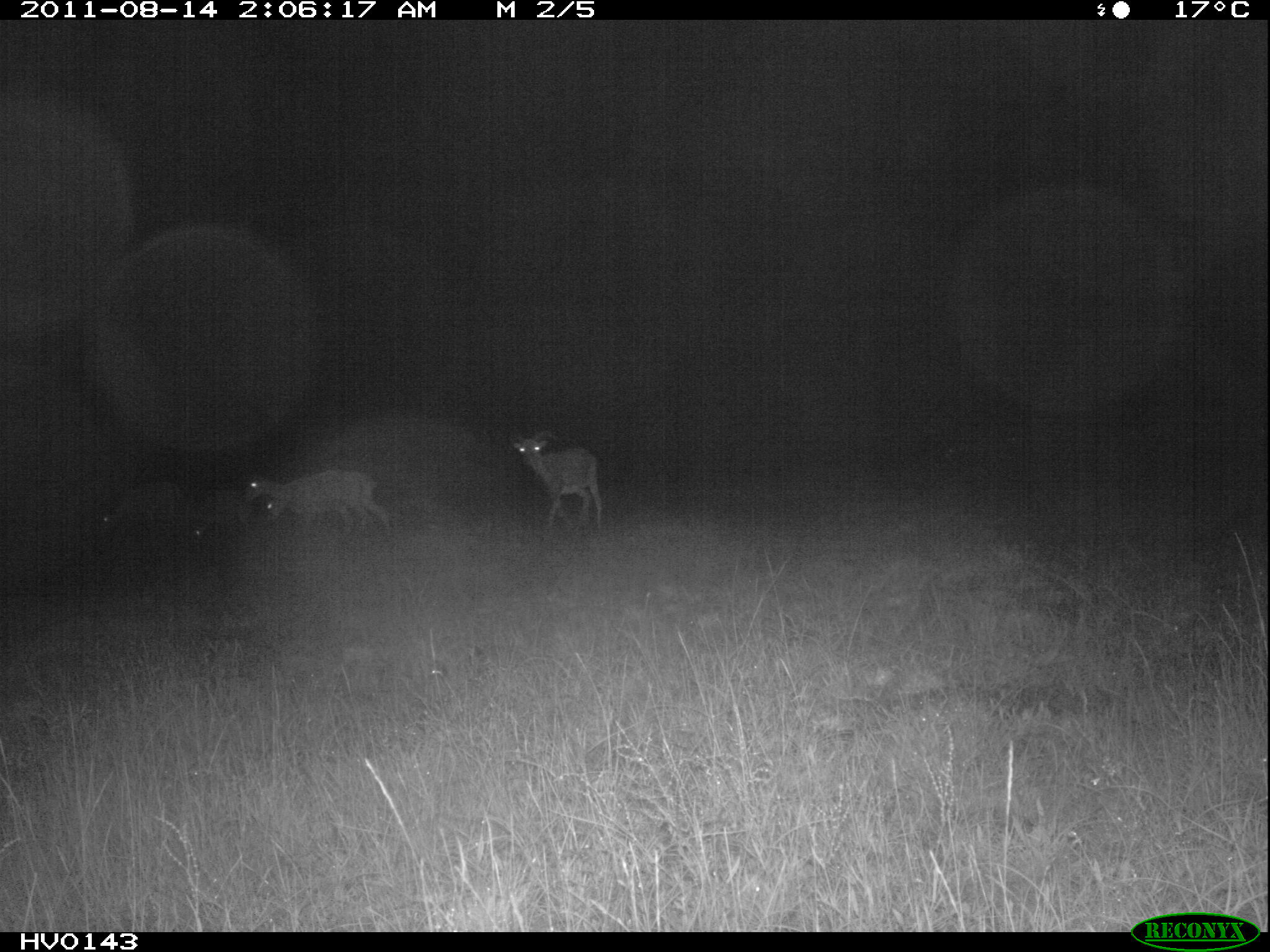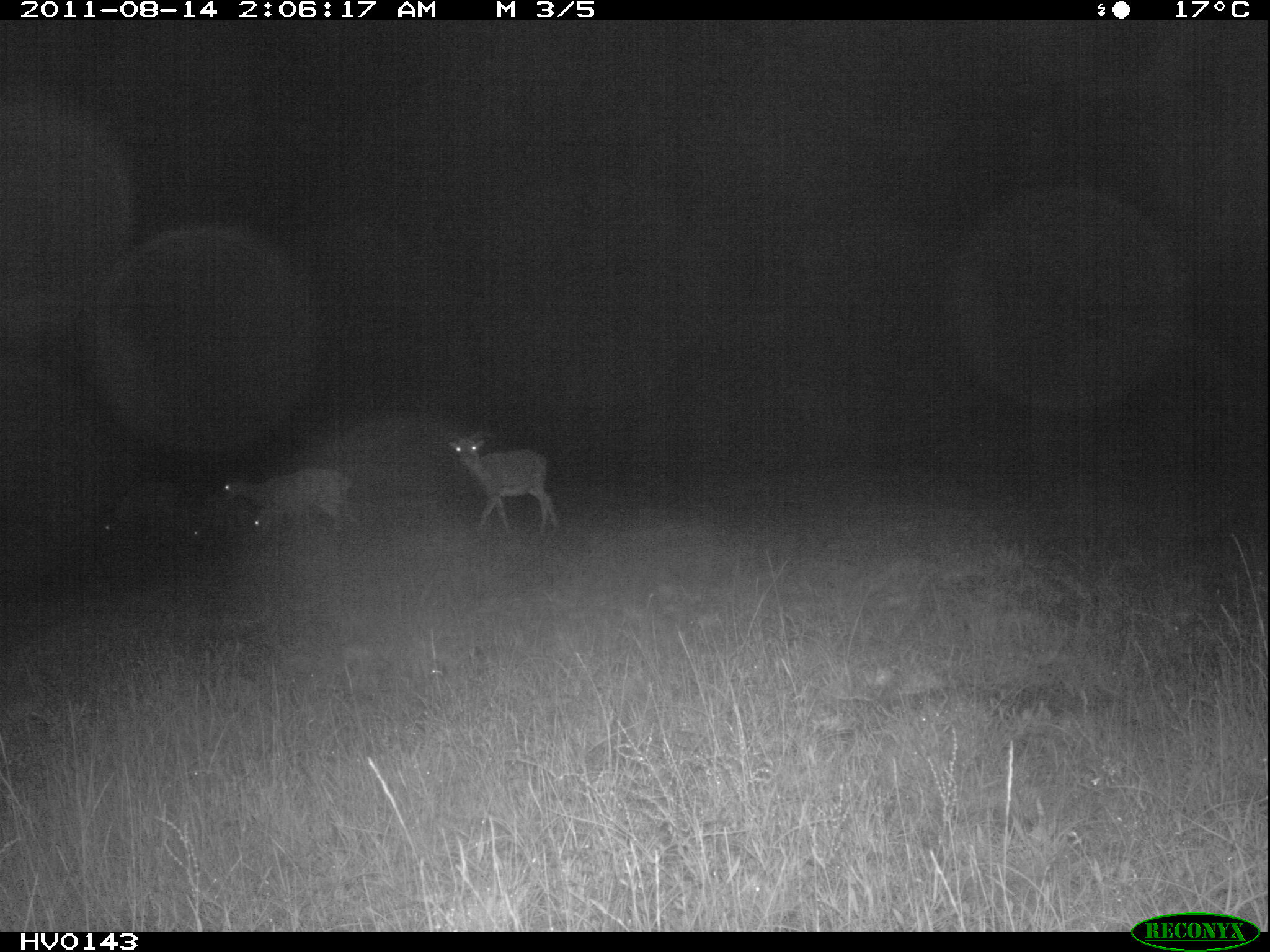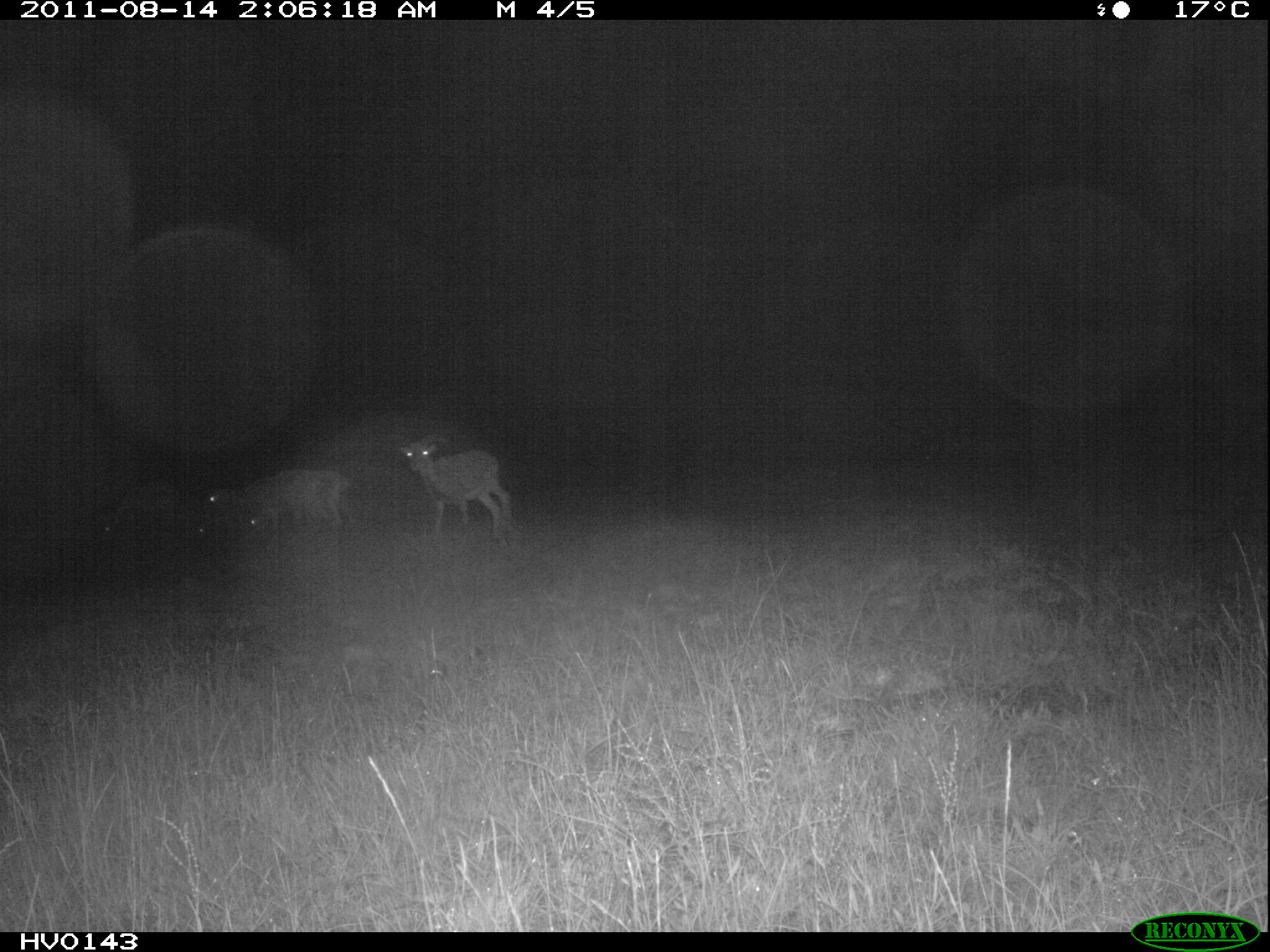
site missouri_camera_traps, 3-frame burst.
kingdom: Animalia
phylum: Chordata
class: Mammalia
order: Artiodactyla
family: Bovidae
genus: Ovis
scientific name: Ovis ammon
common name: mouflon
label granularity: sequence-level